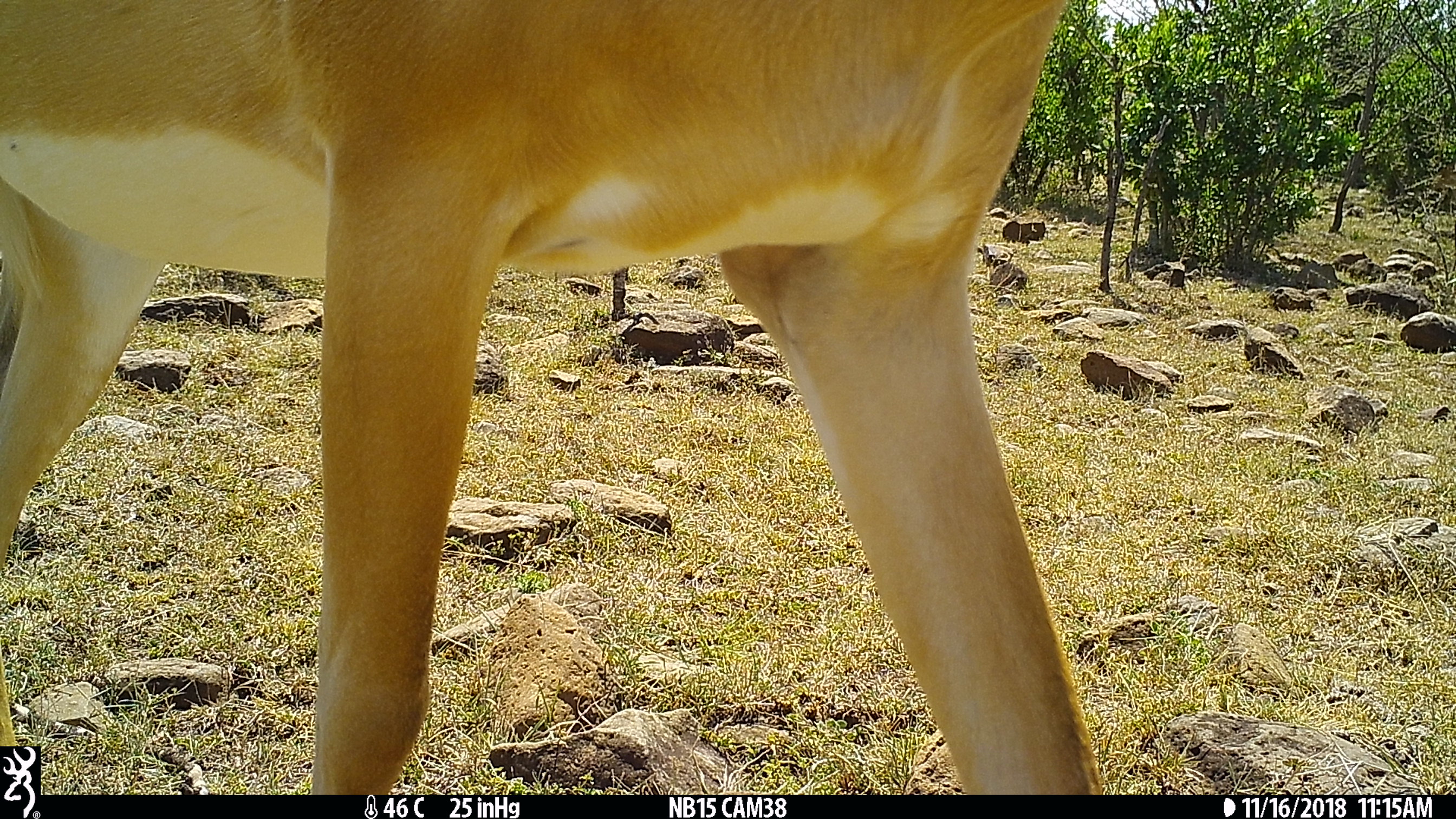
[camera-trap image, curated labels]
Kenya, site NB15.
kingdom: Animalia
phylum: Chordata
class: Mammalia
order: Artiodactyla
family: Bovidae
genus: Aepyceros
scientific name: Aepyceros melampus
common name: impala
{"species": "impala (Aepyceros melampus)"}